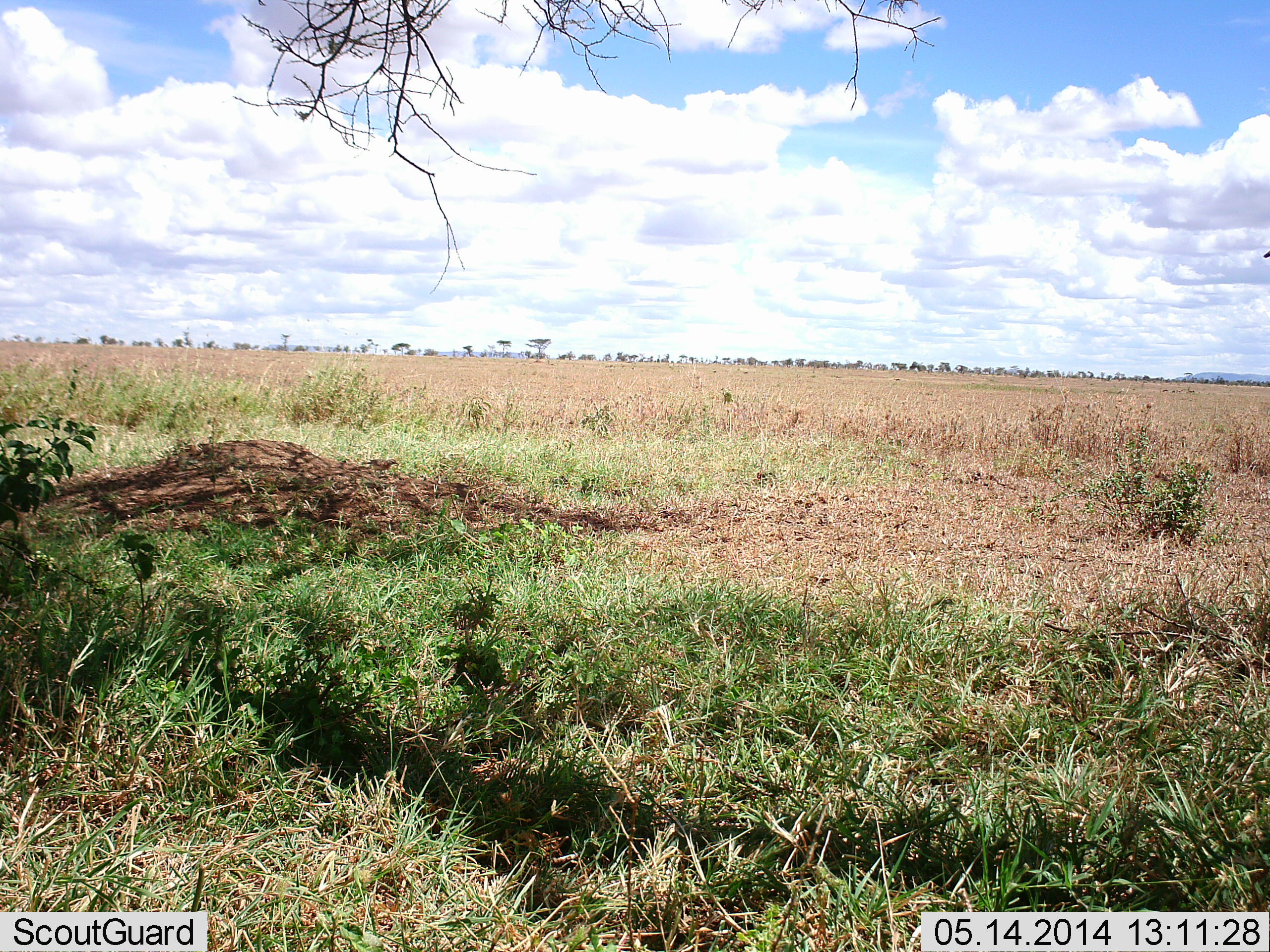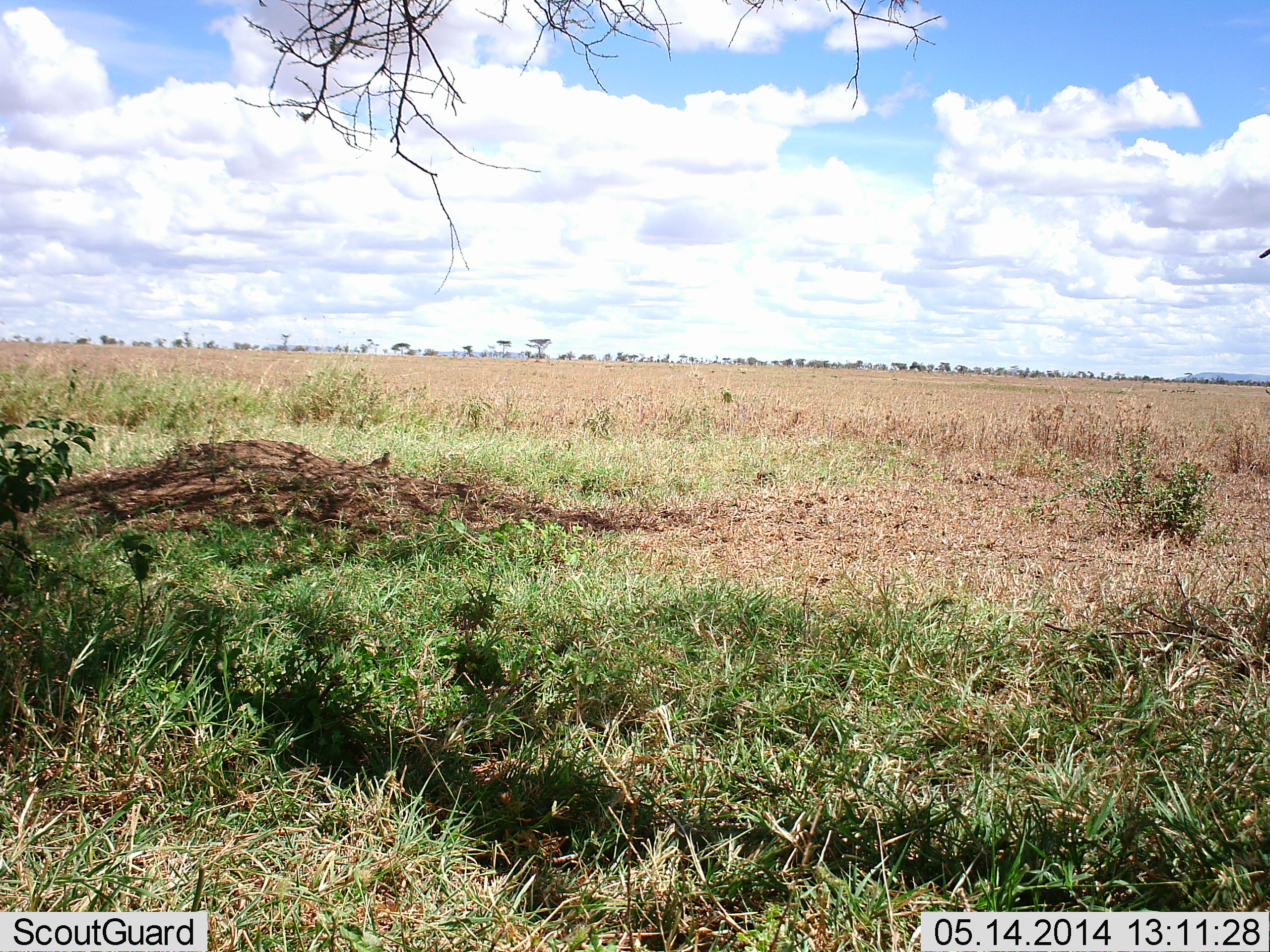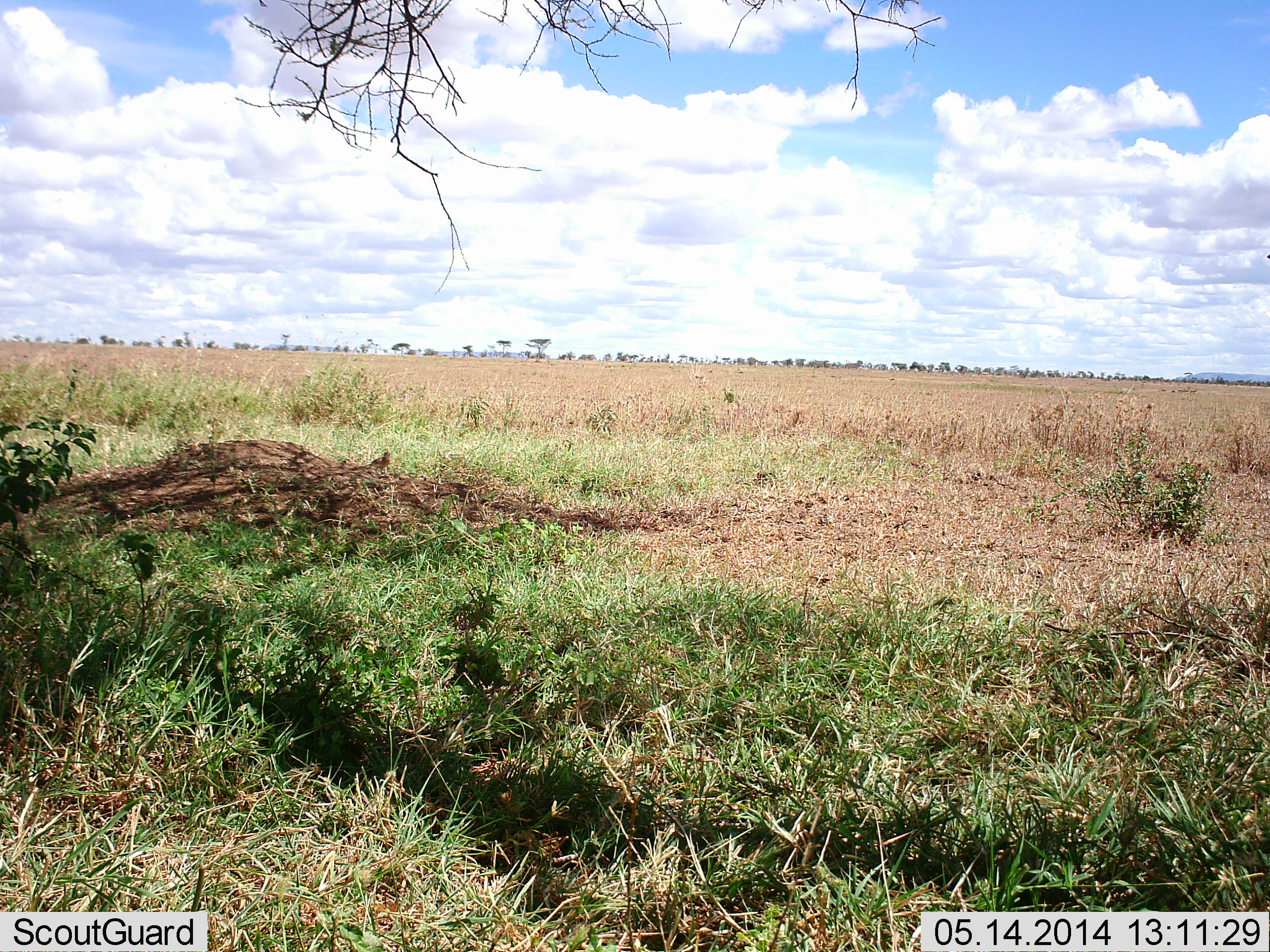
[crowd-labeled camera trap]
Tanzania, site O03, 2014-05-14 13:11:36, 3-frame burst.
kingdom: Animalia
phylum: Chordata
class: Aves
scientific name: Aves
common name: bird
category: otherbird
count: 1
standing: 80%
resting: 0%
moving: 20%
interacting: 0%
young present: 0%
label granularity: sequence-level